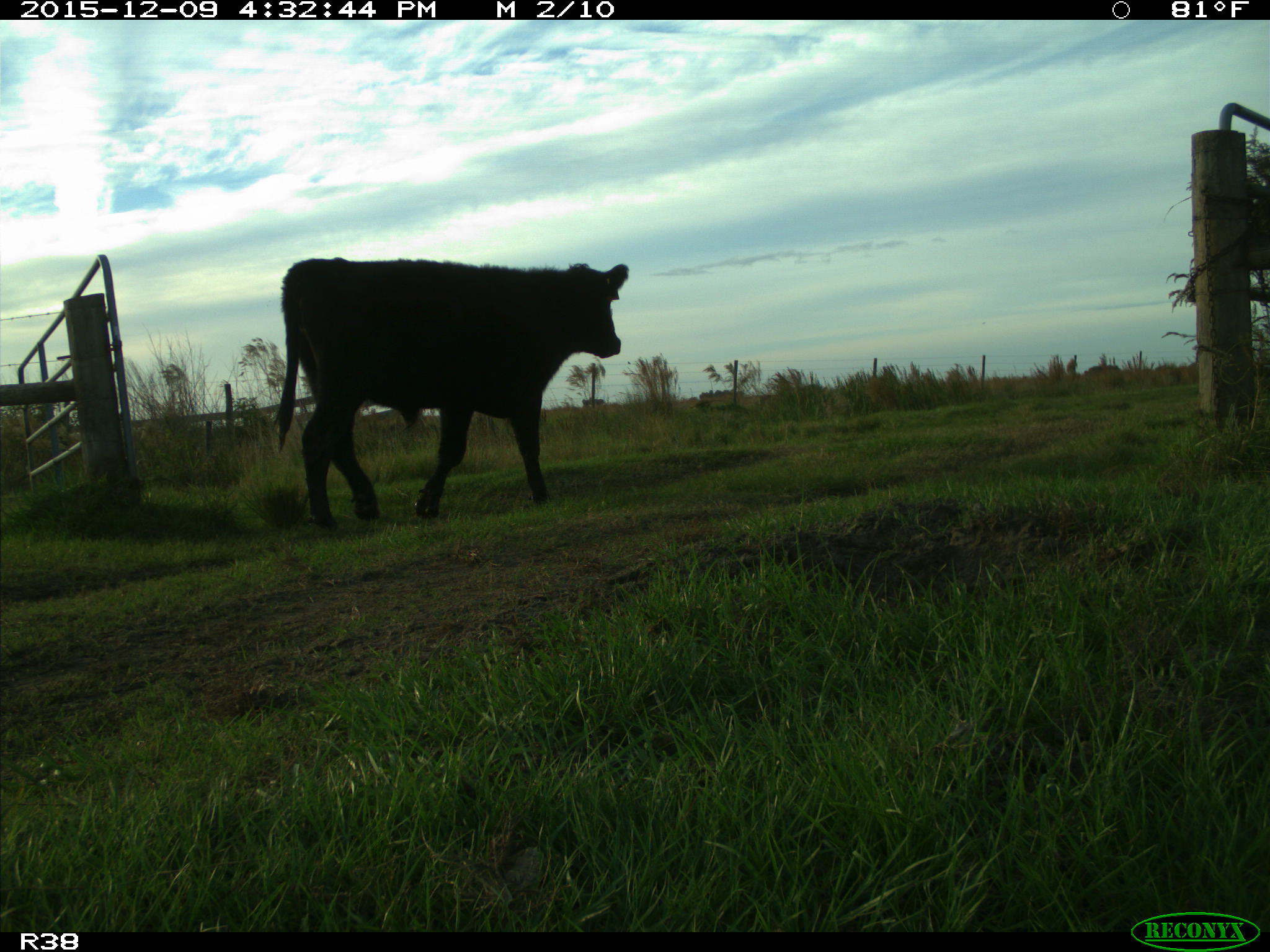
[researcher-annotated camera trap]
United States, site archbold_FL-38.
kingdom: Animalia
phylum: Chordata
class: Mammalia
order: Artiodactyla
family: Bovidae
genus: Bos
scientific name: Bos taurus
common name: domestic cow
Bos taurus (domestic cow).